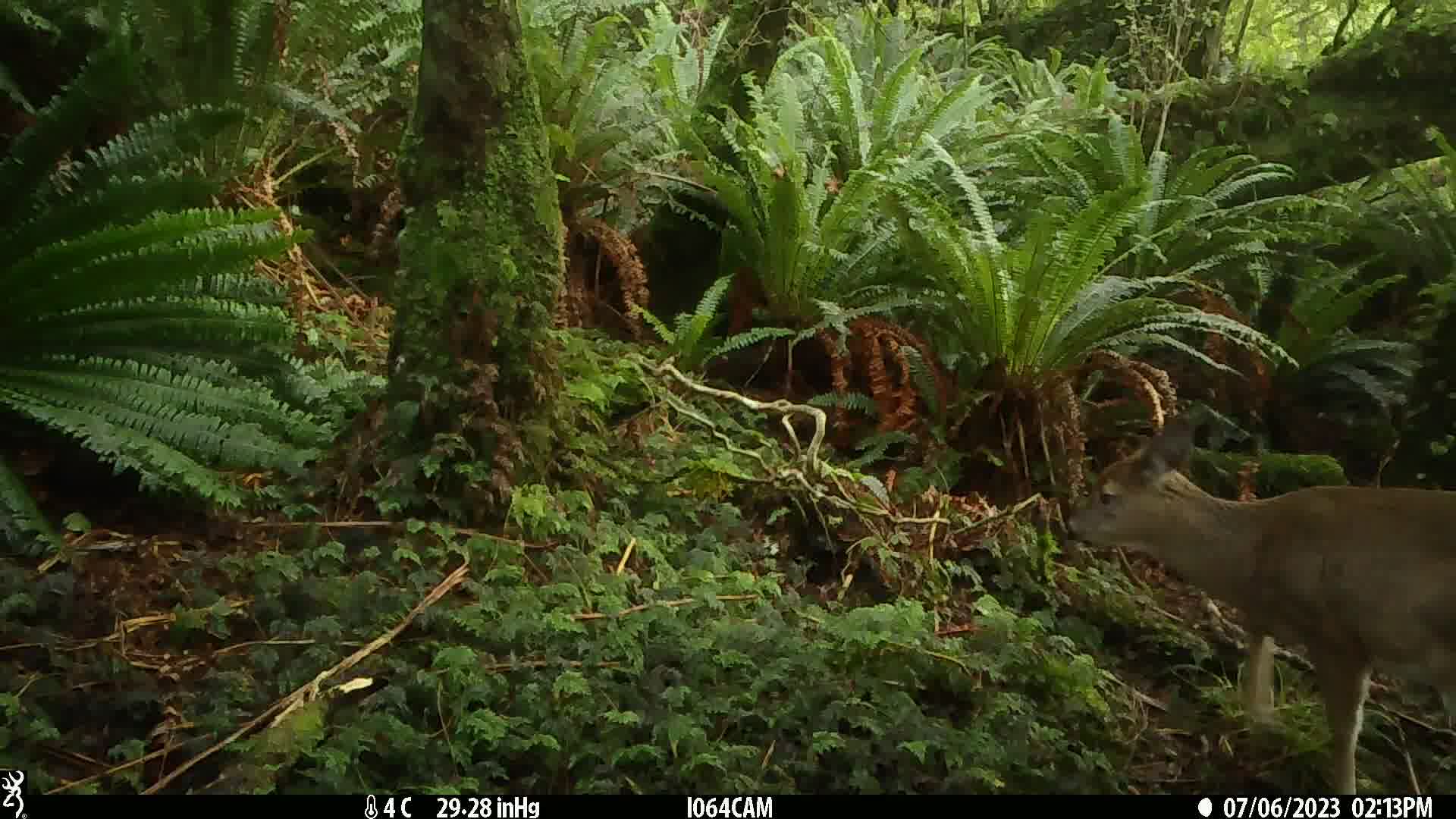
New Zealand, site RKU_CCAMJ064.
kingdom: Animalia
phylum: Chordata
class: Mammalia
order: Artiodactyla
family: Cervidae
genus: Odocoileus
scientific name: Odocoileus virginianus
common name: white-tailed deer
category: white tailed deer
White tailed deer (white-tailed deer) (Odocoileus virginianus).